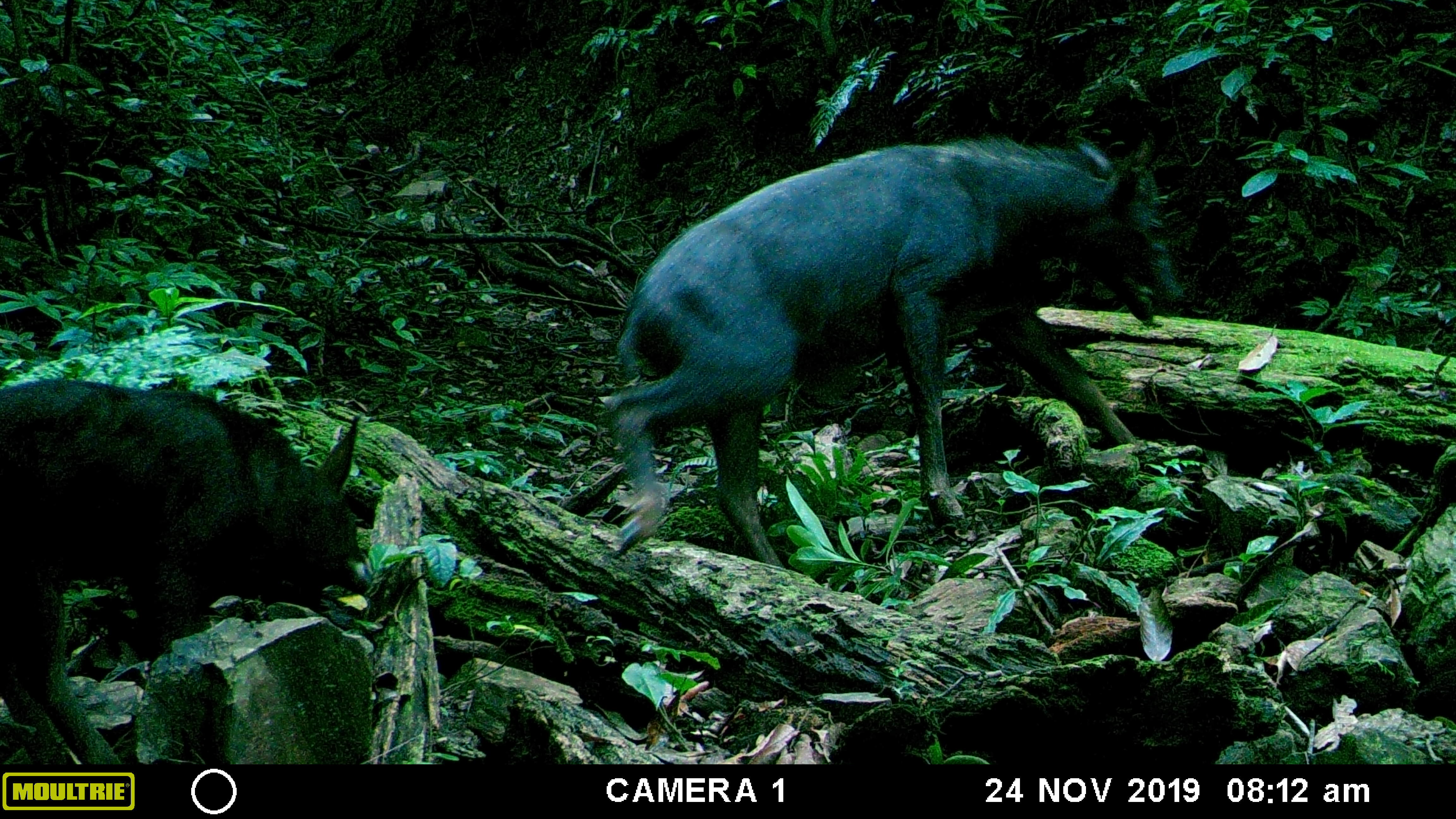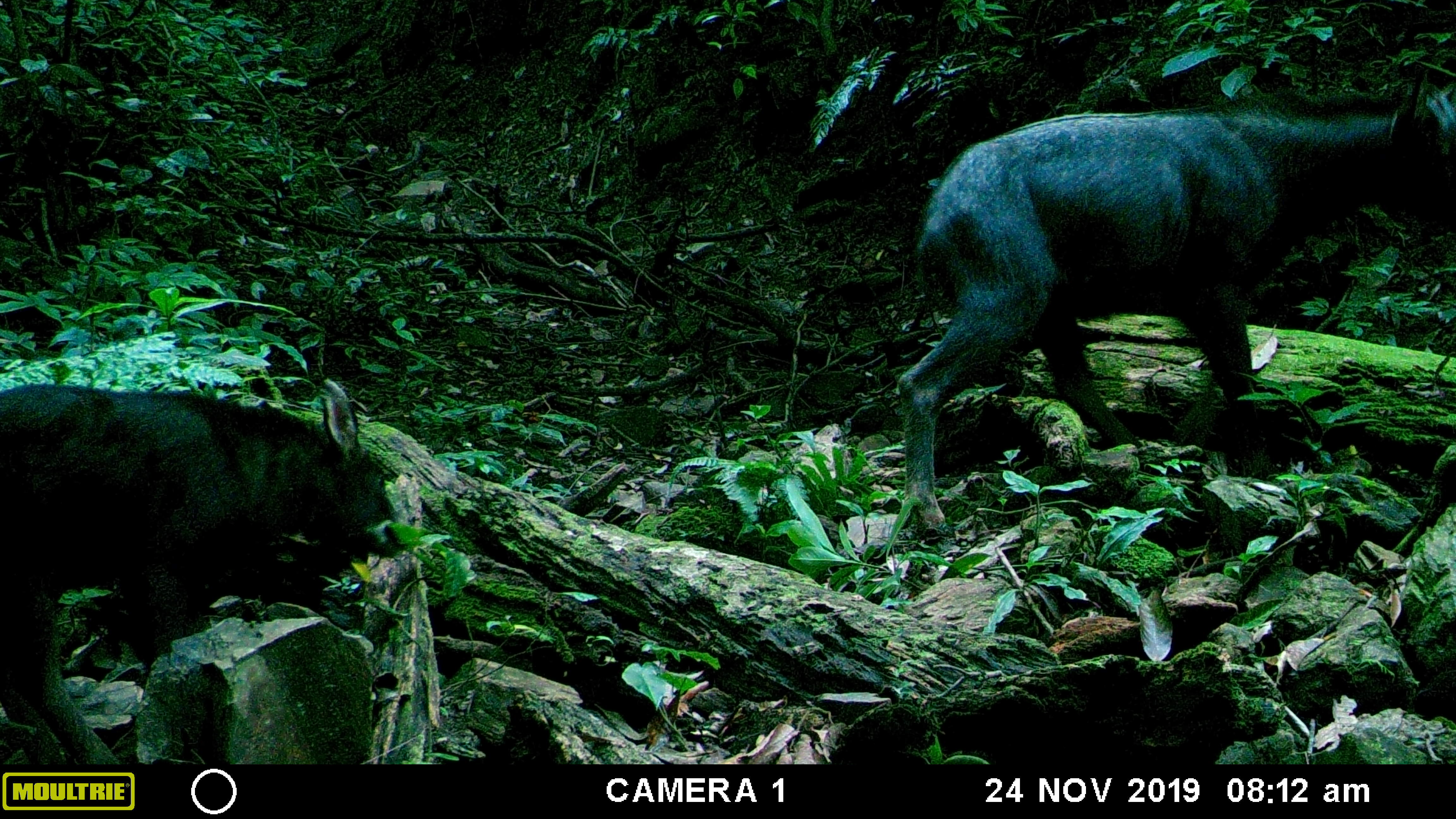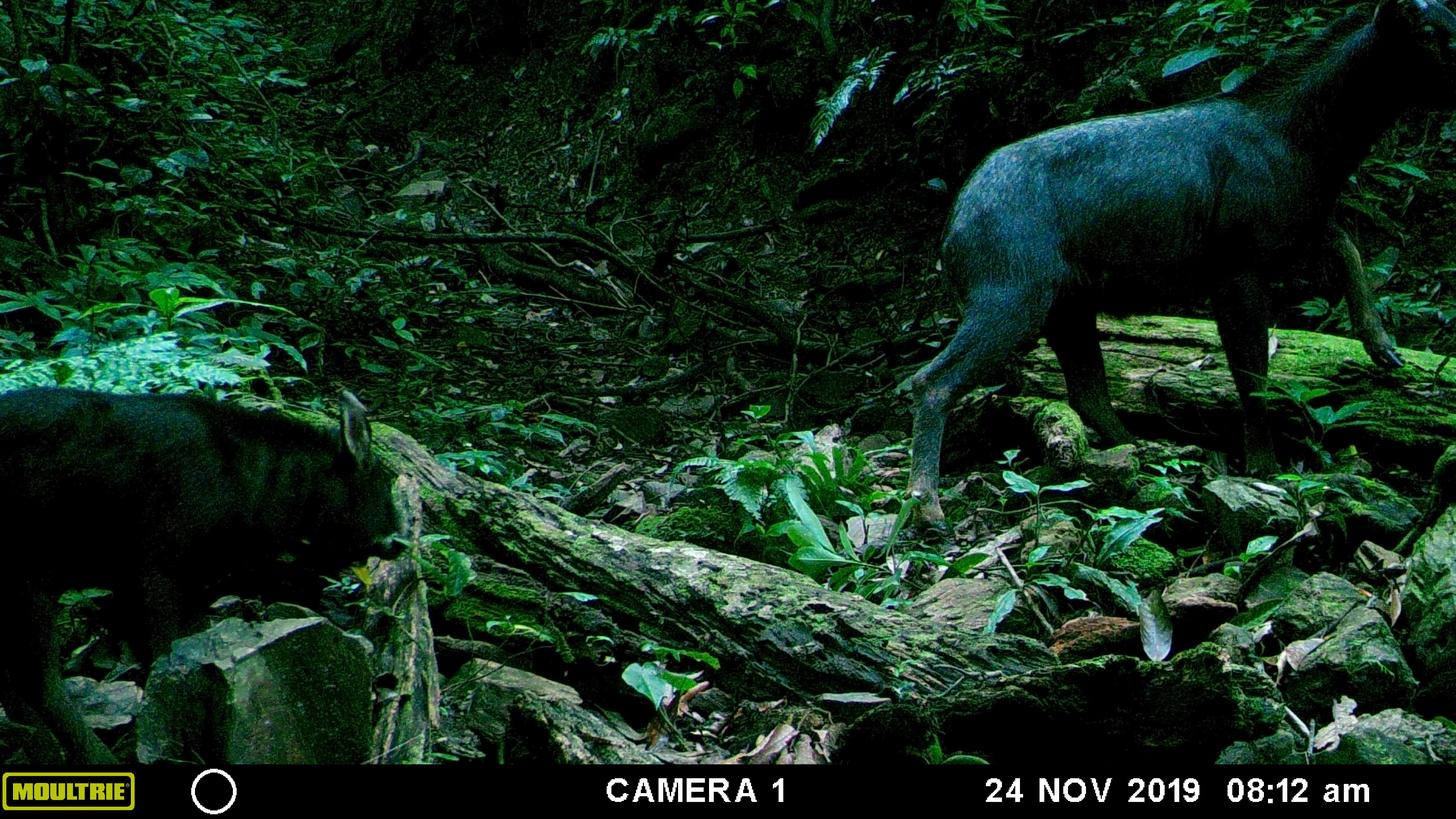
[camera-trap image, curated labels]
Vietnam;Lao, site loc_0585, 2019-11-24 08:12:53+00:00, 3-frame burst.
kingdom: Animalia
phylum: Chordata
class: Mammalia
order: Artiodactyla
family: Bovidae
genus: Capricornis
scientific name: Capricornis sumatraensis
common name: chinese serow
Chinese serow (Capricornis sumatraensis). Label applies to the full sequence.